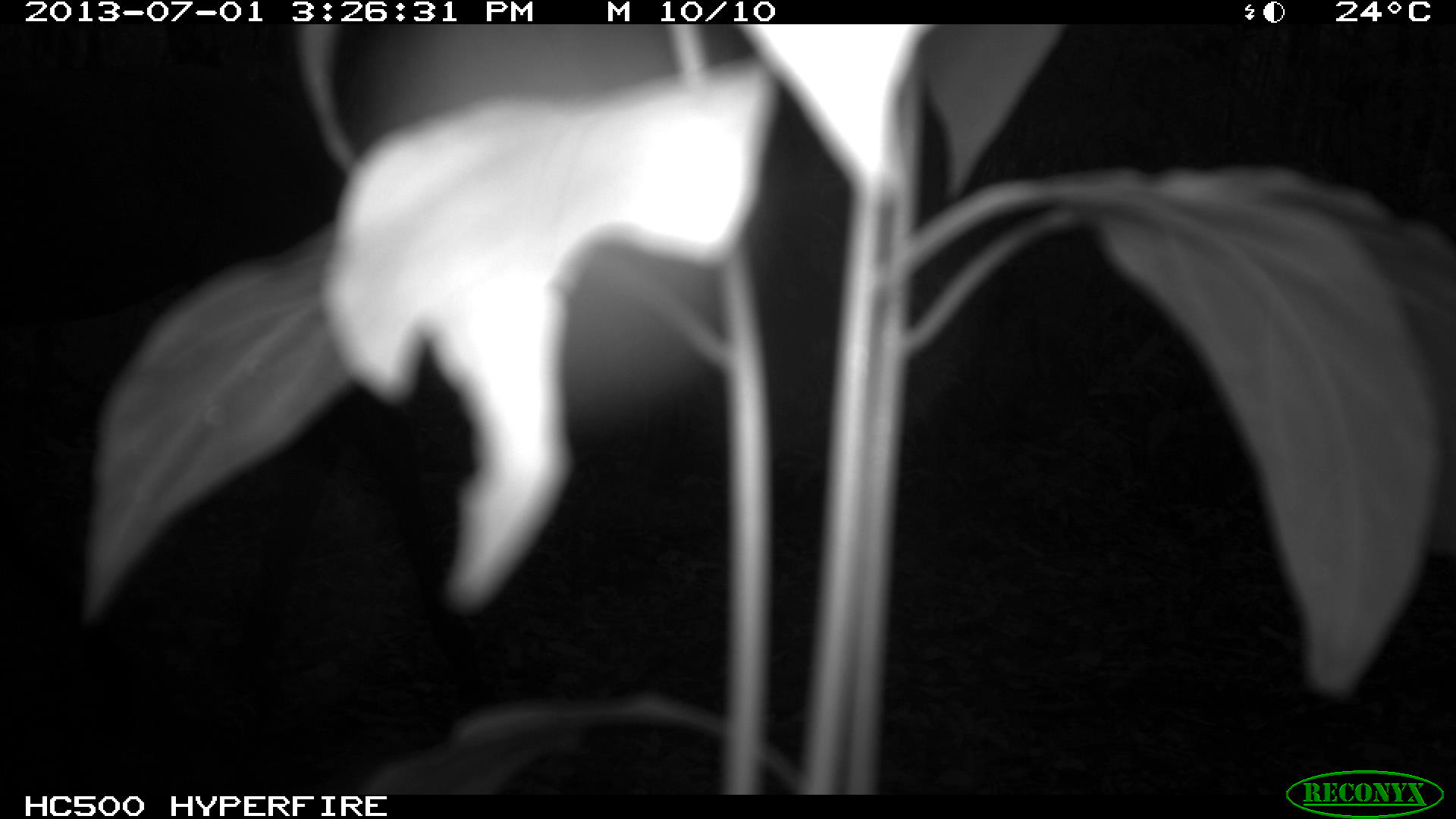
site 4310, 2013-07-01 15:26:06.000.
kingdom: Animalia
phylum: Chordata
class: Mammalia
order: Perissodactyla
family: Equidae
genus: Equus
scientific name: Equus ferus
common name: wild horse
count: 3